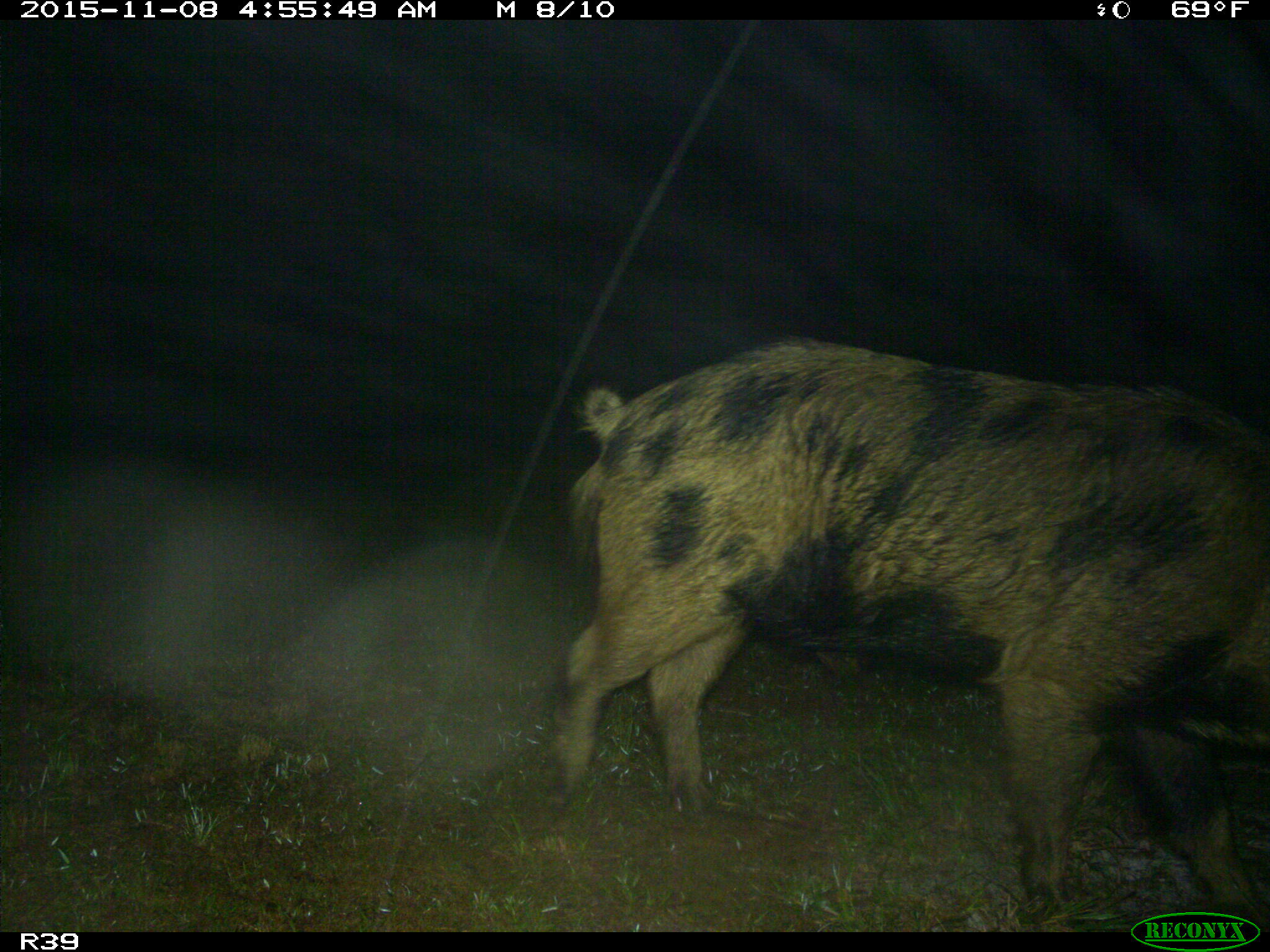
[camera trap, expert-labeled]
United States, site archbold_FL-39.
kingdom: Animalia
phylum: Chordata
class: Mammalia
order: Artiodactyla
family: Suidae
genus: Sus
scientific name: Sus scrofa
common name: wild boar